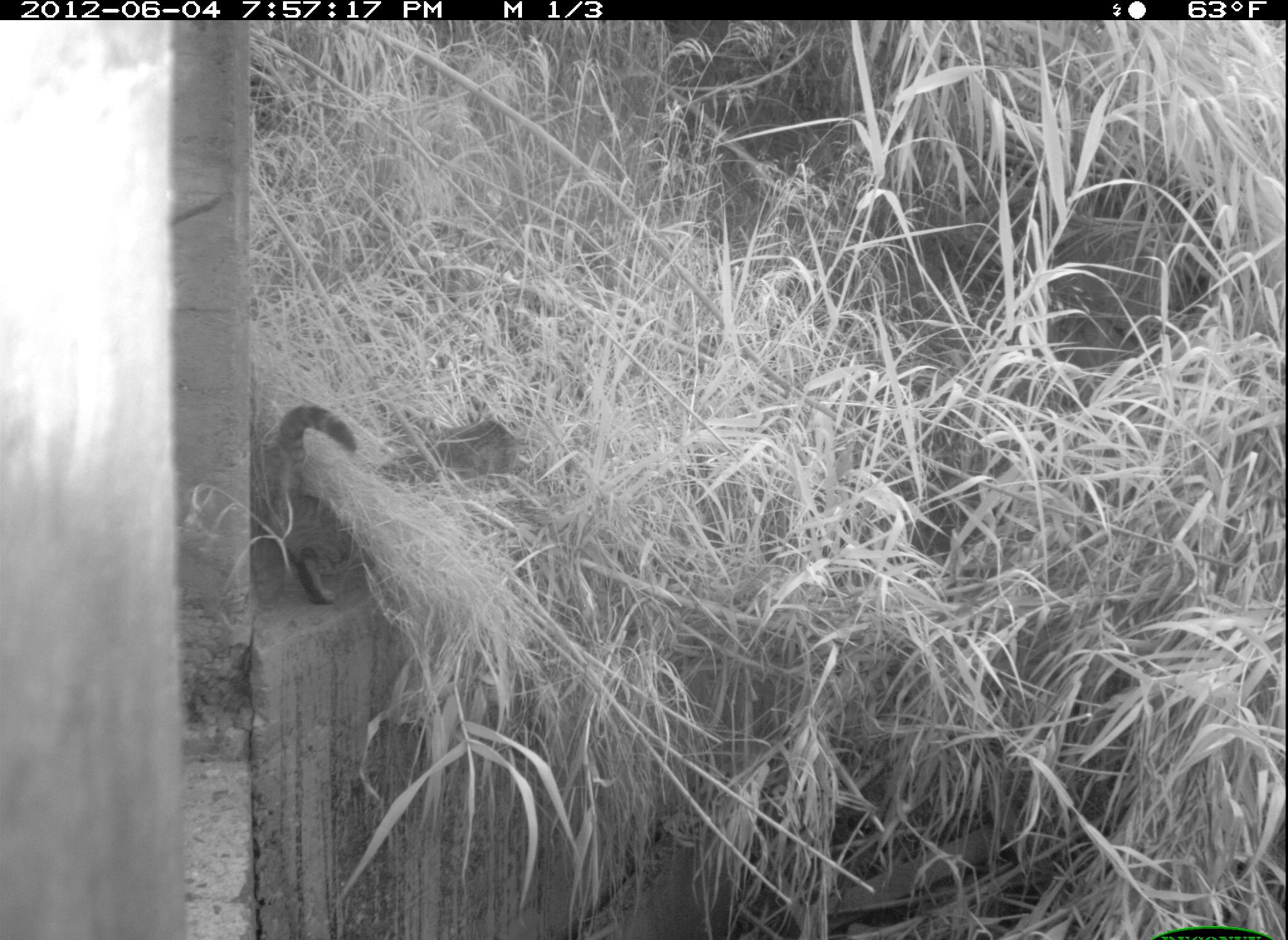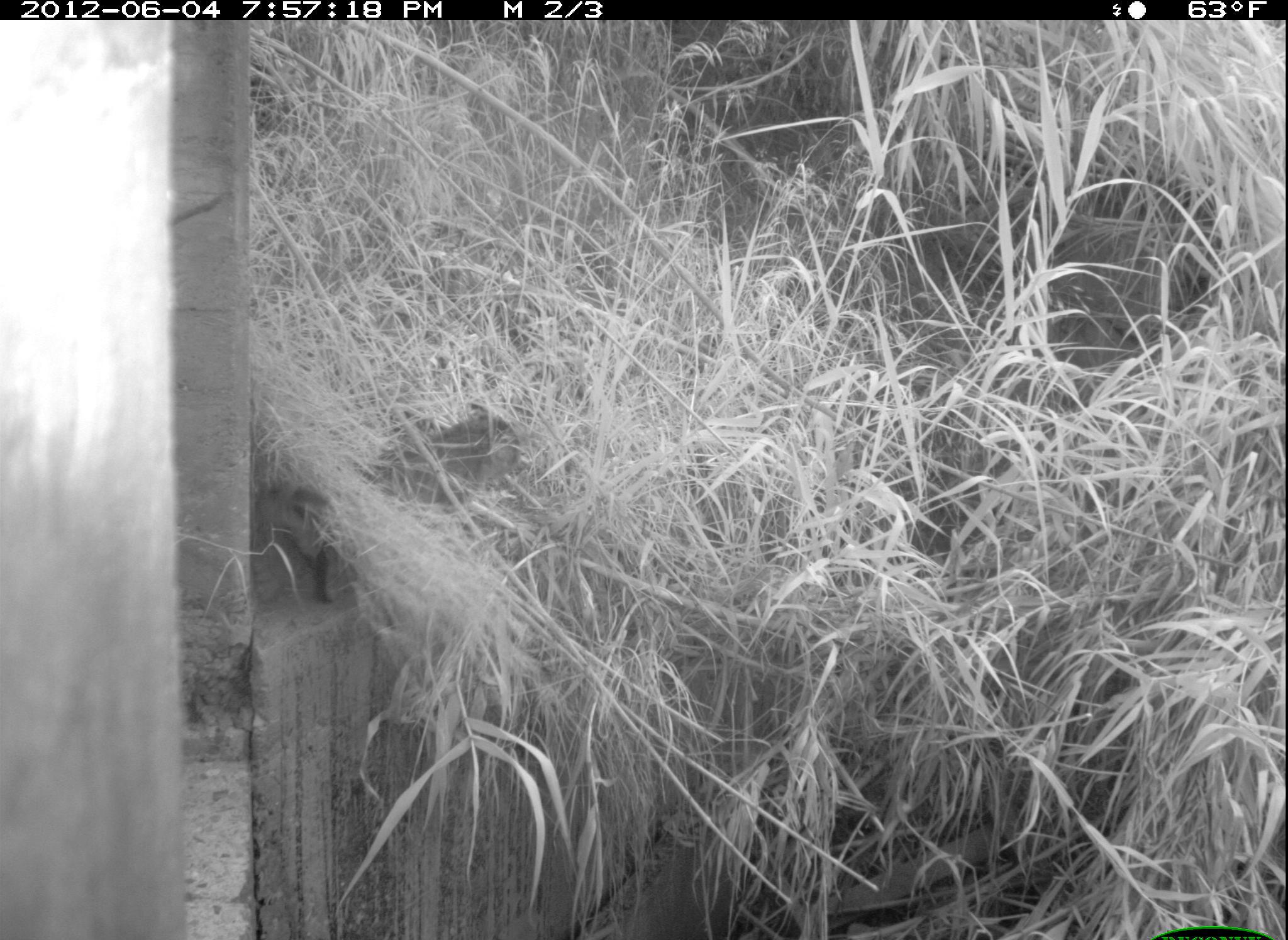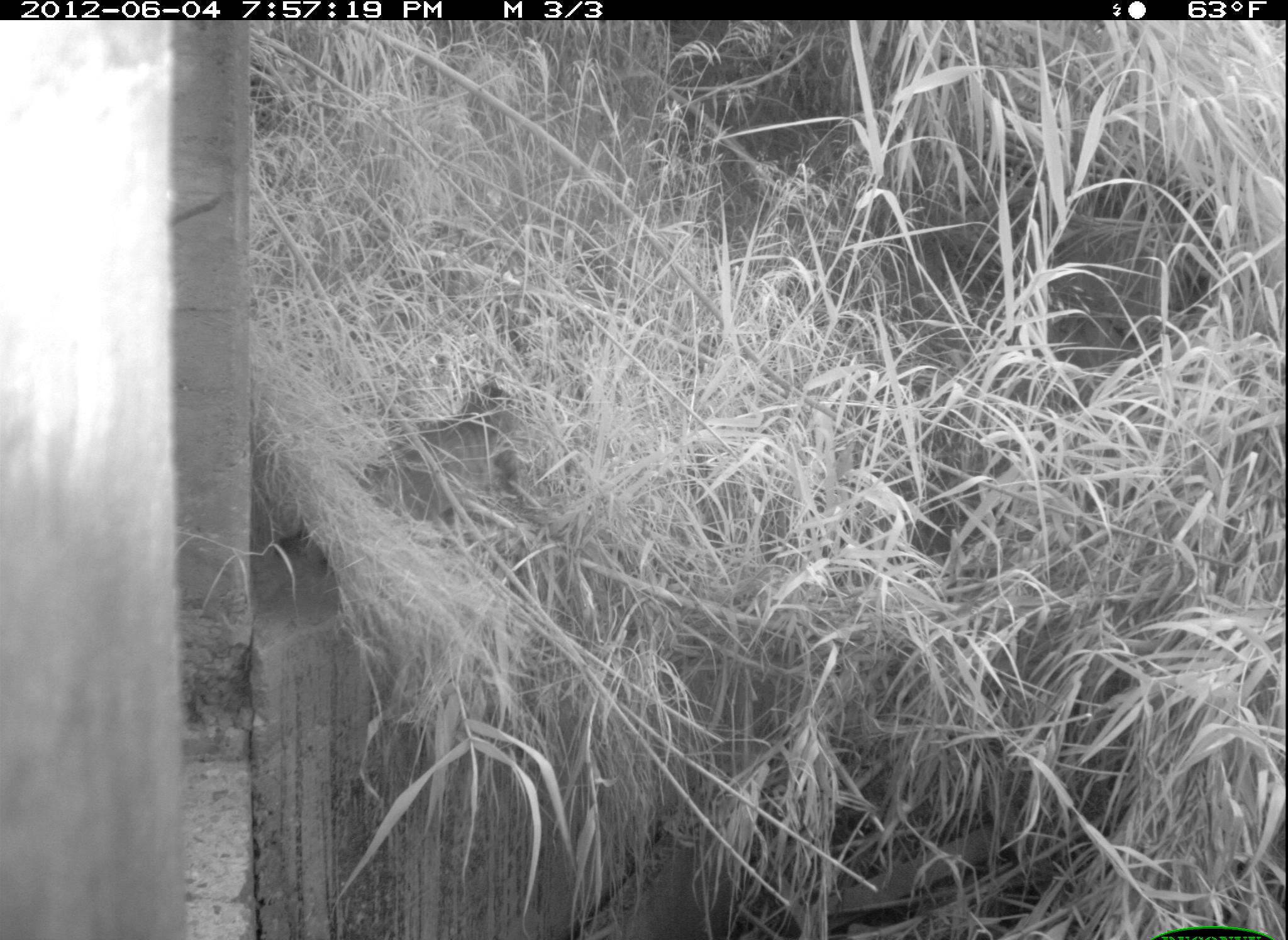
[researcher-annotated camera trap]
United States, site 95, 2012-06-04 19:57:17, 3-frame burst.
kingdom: Animalia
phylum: Chordata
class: Mammalia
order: Carnivora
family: Felidae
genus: Felis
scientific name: Felis catus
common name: cat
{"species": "cat (Felis catus)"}